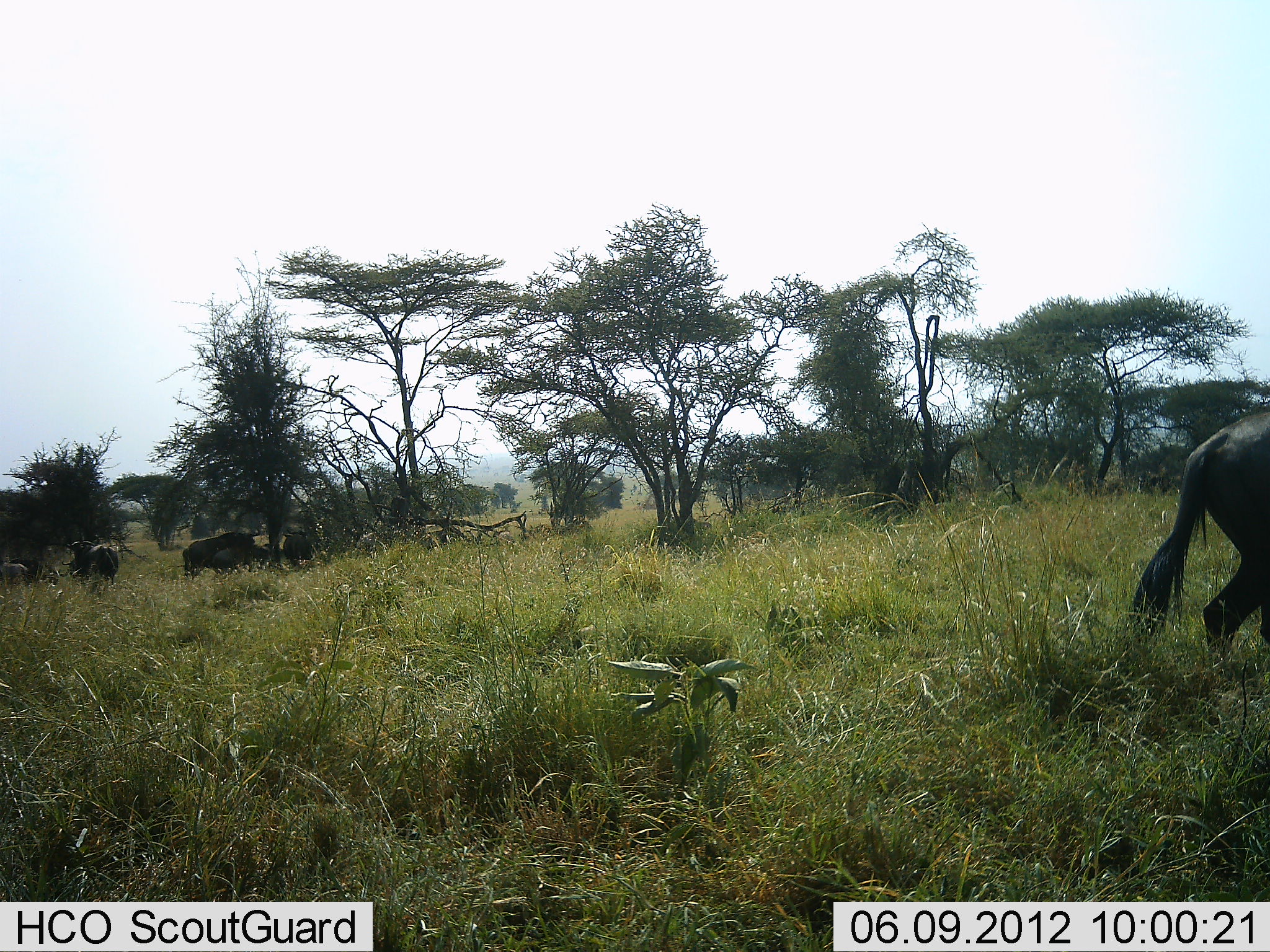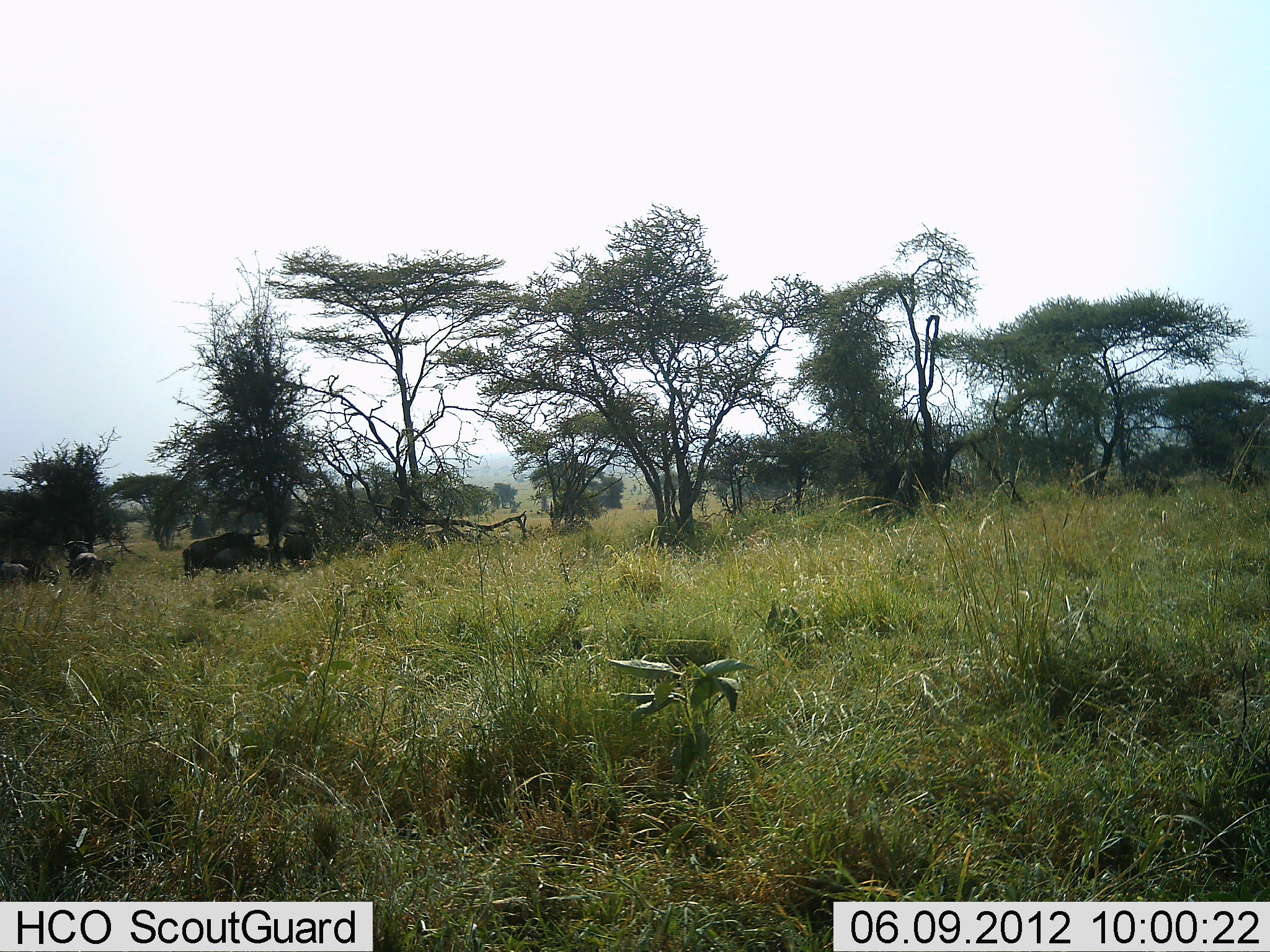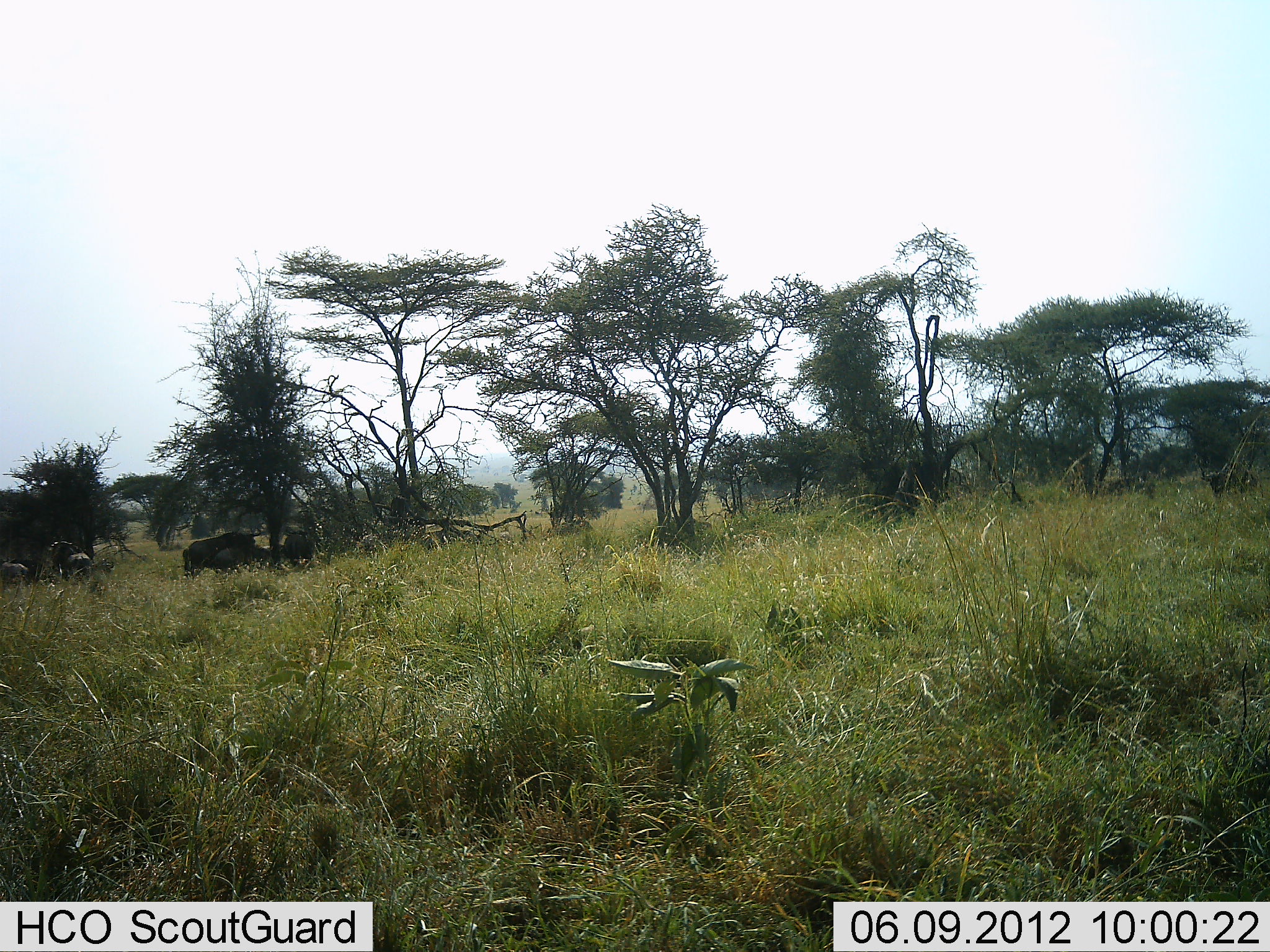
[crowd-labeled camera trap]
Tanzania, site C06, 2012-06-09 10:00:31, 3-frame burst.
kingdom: Animalia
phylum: Chordata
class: Mammalia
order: Artiodactyla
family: Bovidae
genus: Connochaetes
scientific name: Connochaetes taurinus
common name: blue wildebeest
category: wildebeest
Wildebeest (blue wildebeest) (Connochaetes taurinus), count 5. Behavior (volunteer vote fractions): standing 60%, resting 0%, moving 90%, interacting 0%. Young present (vote fraction): 0%. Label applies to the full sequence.